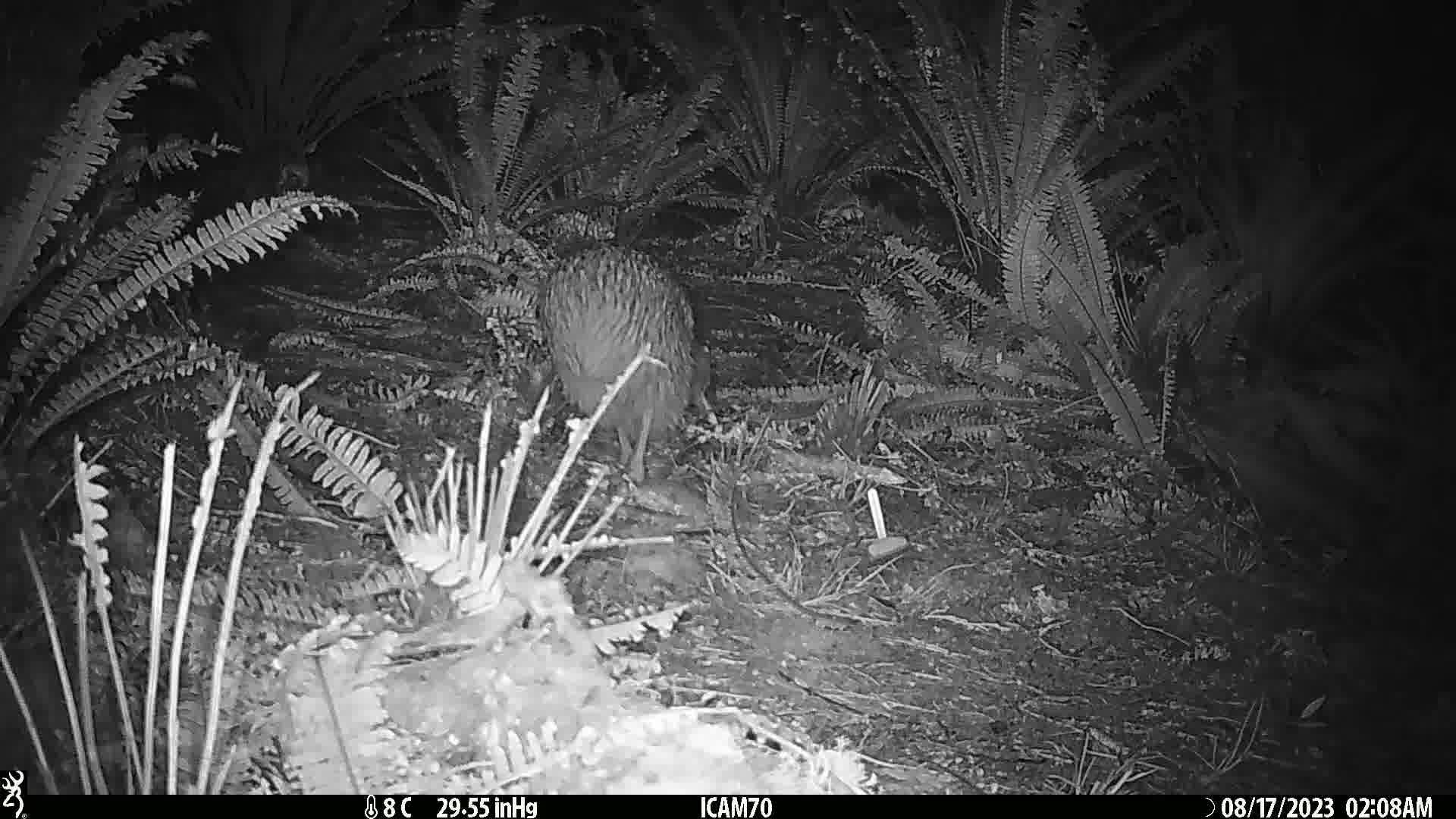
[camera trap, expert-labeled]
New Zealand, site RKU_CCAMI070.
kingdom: Animalia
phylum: Chordata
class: Aves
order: Apterygiformes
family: Apterygidae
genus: Apteryx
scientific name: Apteryx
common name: kiwi